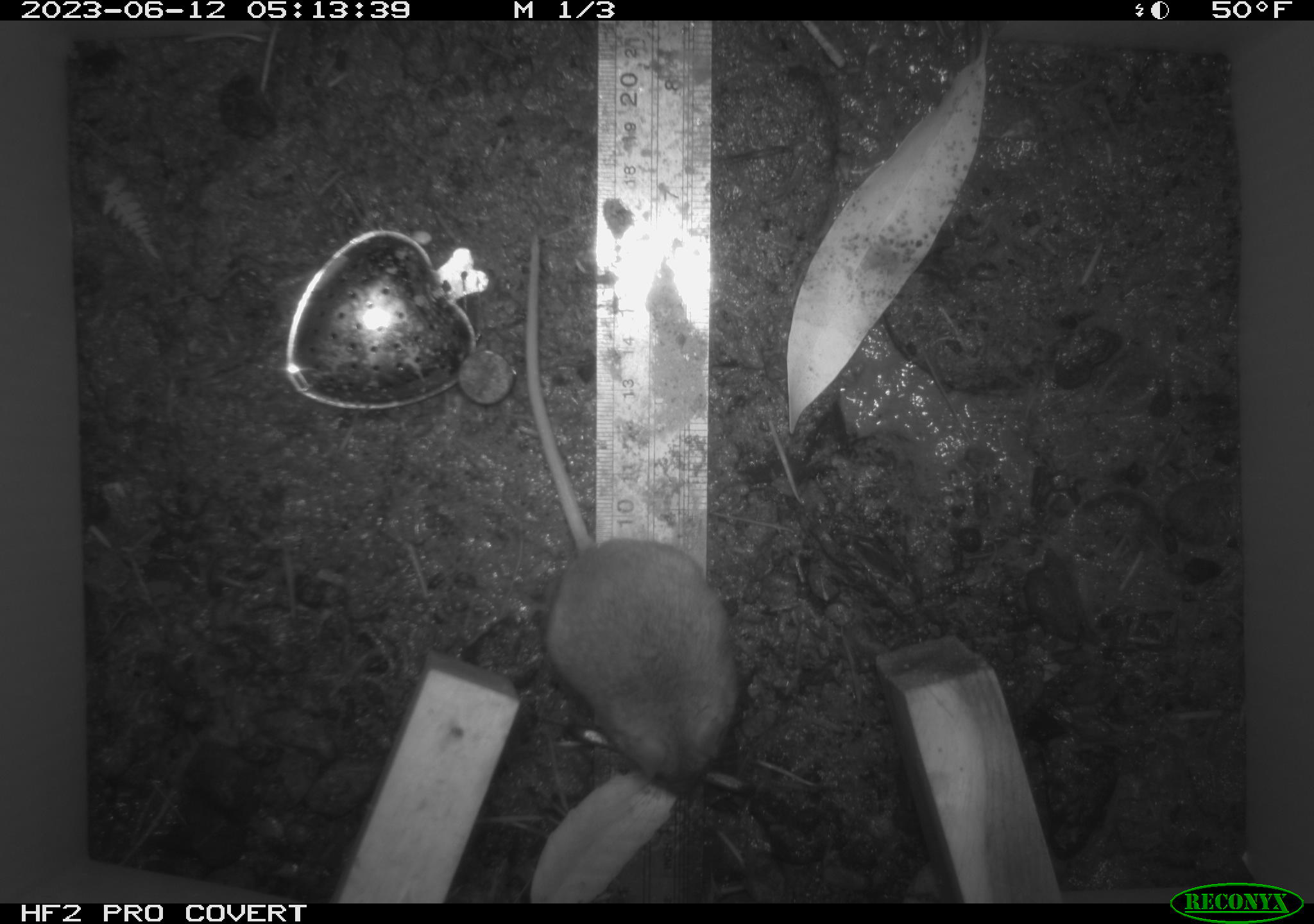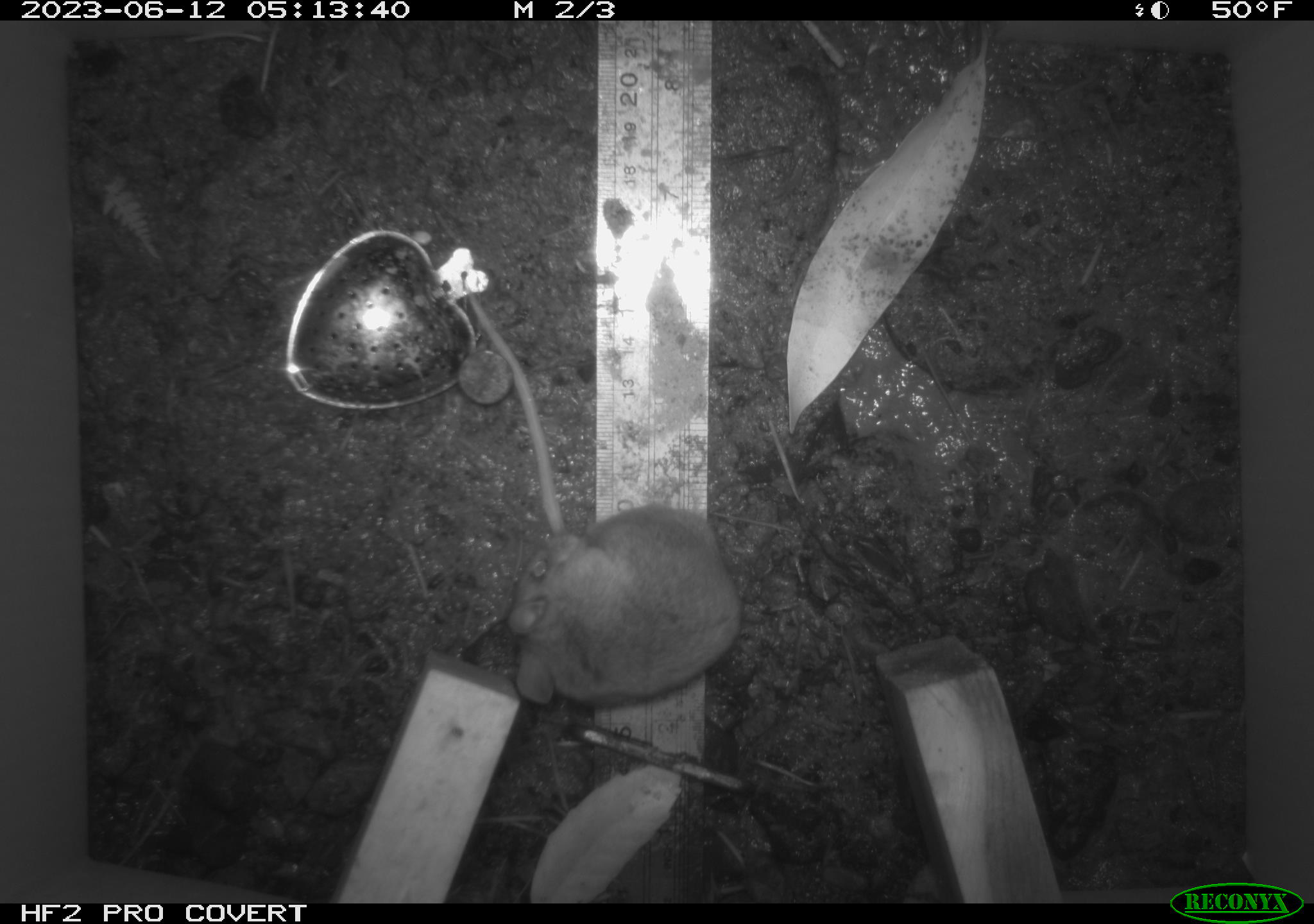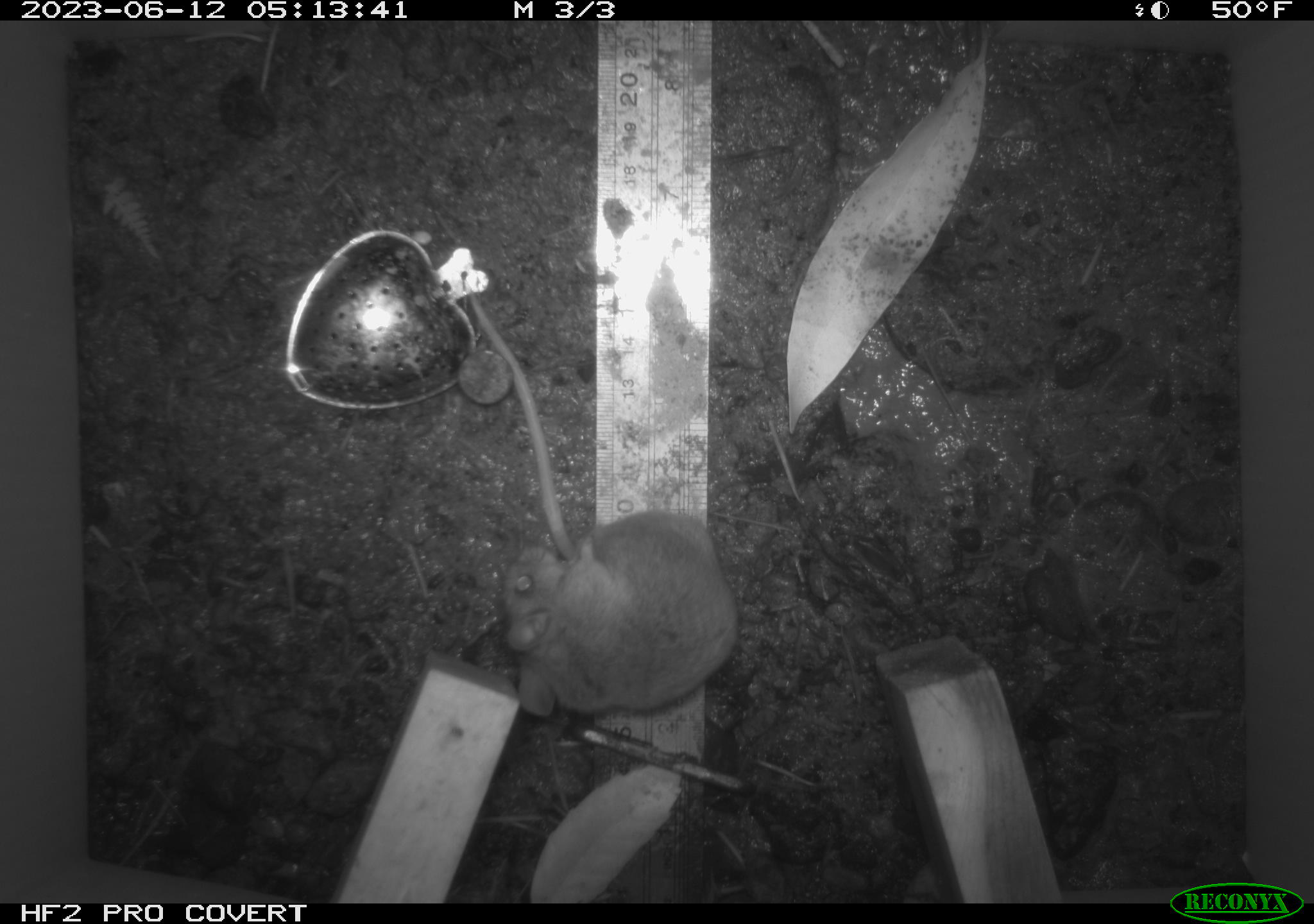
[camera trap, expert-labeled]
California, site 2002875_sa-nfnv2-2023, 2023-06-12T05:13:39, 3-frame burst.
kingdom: Animalia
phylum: Chordata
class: Mammalia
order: Rodentia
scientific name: Rodentia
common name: mouse species